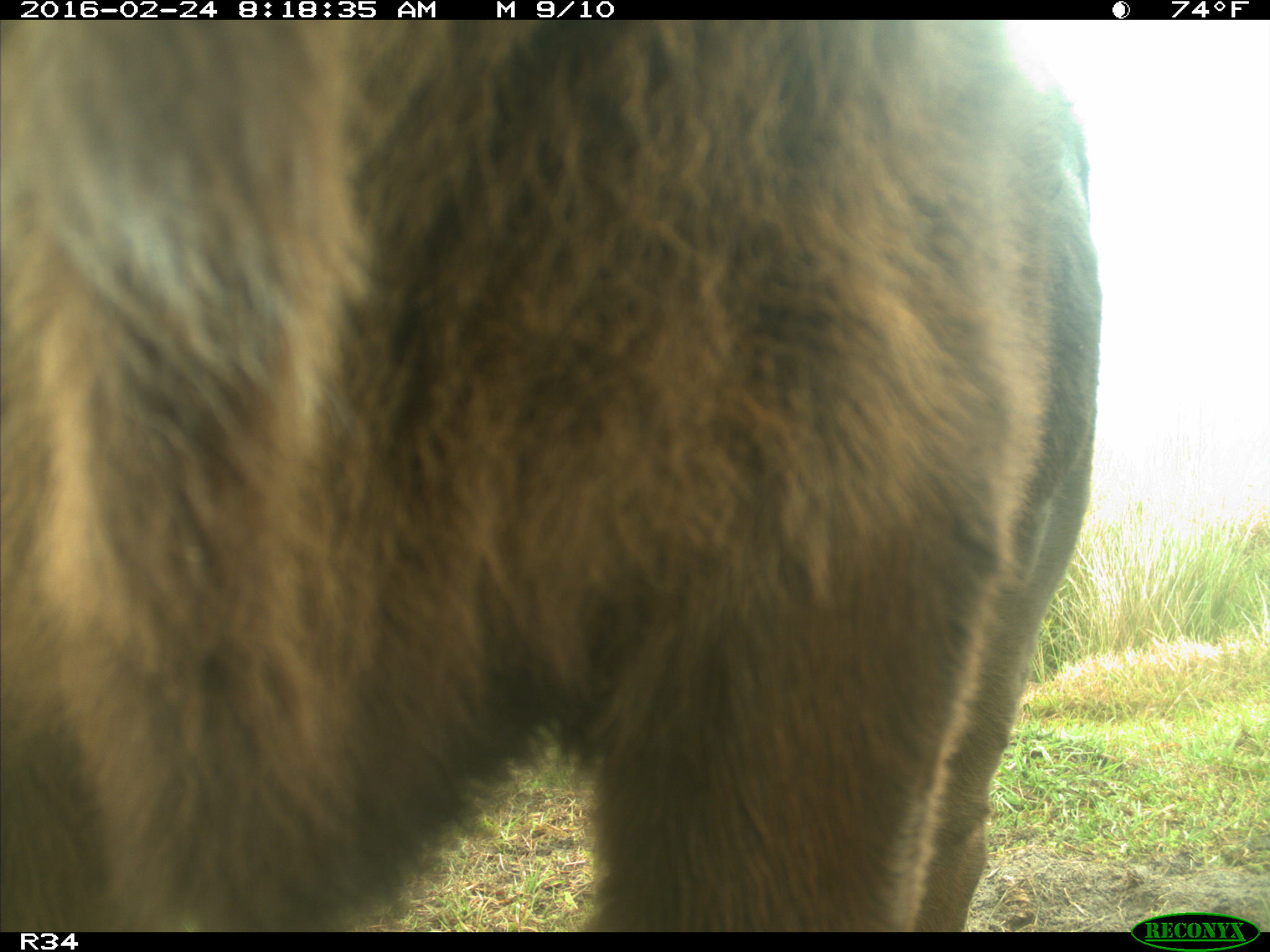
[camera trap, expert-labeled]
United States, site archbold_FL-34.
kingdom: Animalia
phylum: Chordata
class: Mammalia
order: Artiodactyla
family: Bovidae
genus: Bos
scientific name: Bos taurus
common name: domestic cow